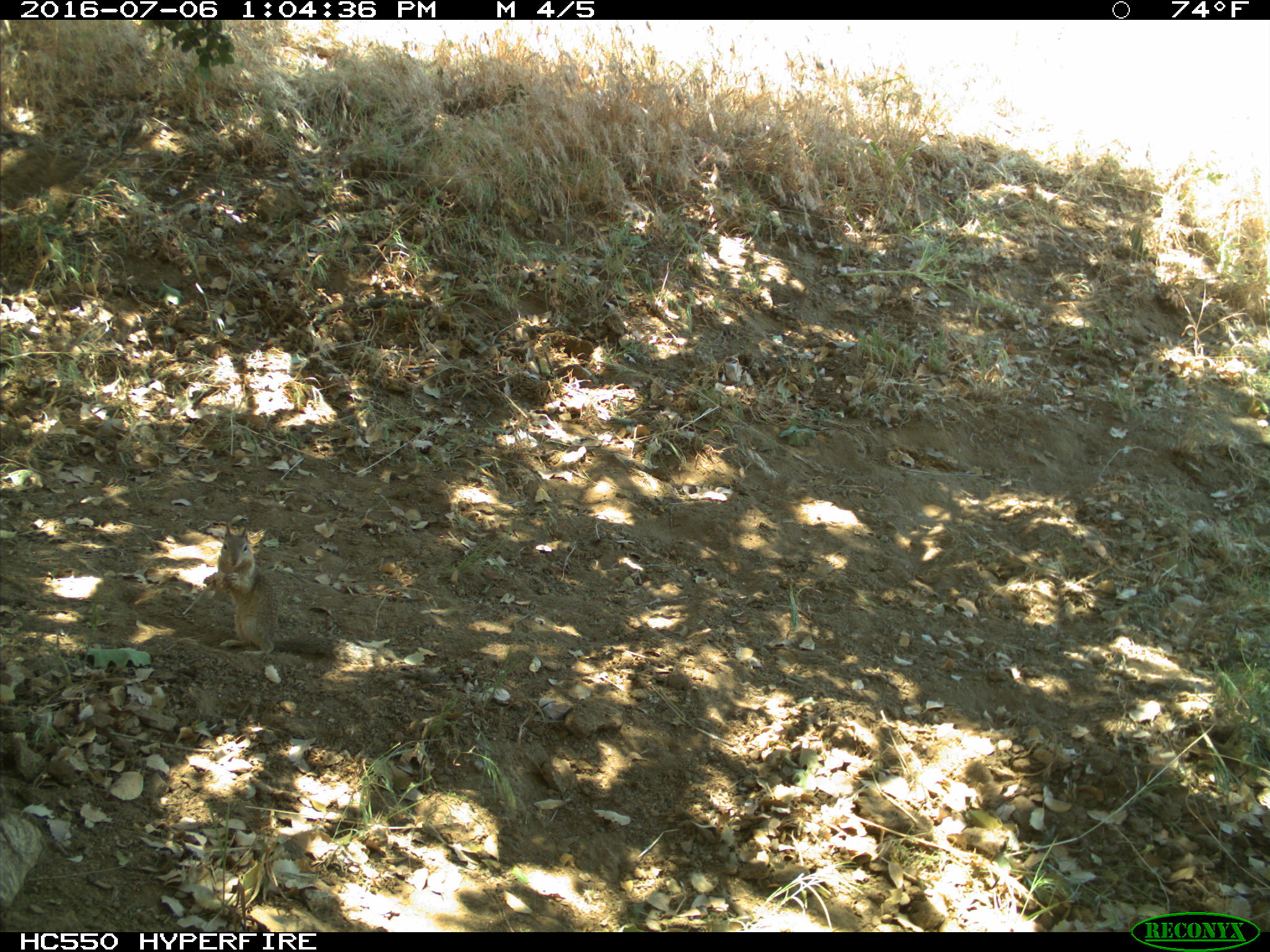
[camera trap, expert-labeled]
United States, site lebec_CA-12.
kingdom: Animalia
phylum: Chordata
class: Mammalia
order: Rodentia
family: Sciuridae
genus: Otospermophilus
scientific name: Otospermophilus beecheyi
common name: california ground squirrel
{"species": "Otospermophilus beecheyi (california ground squirrel)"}